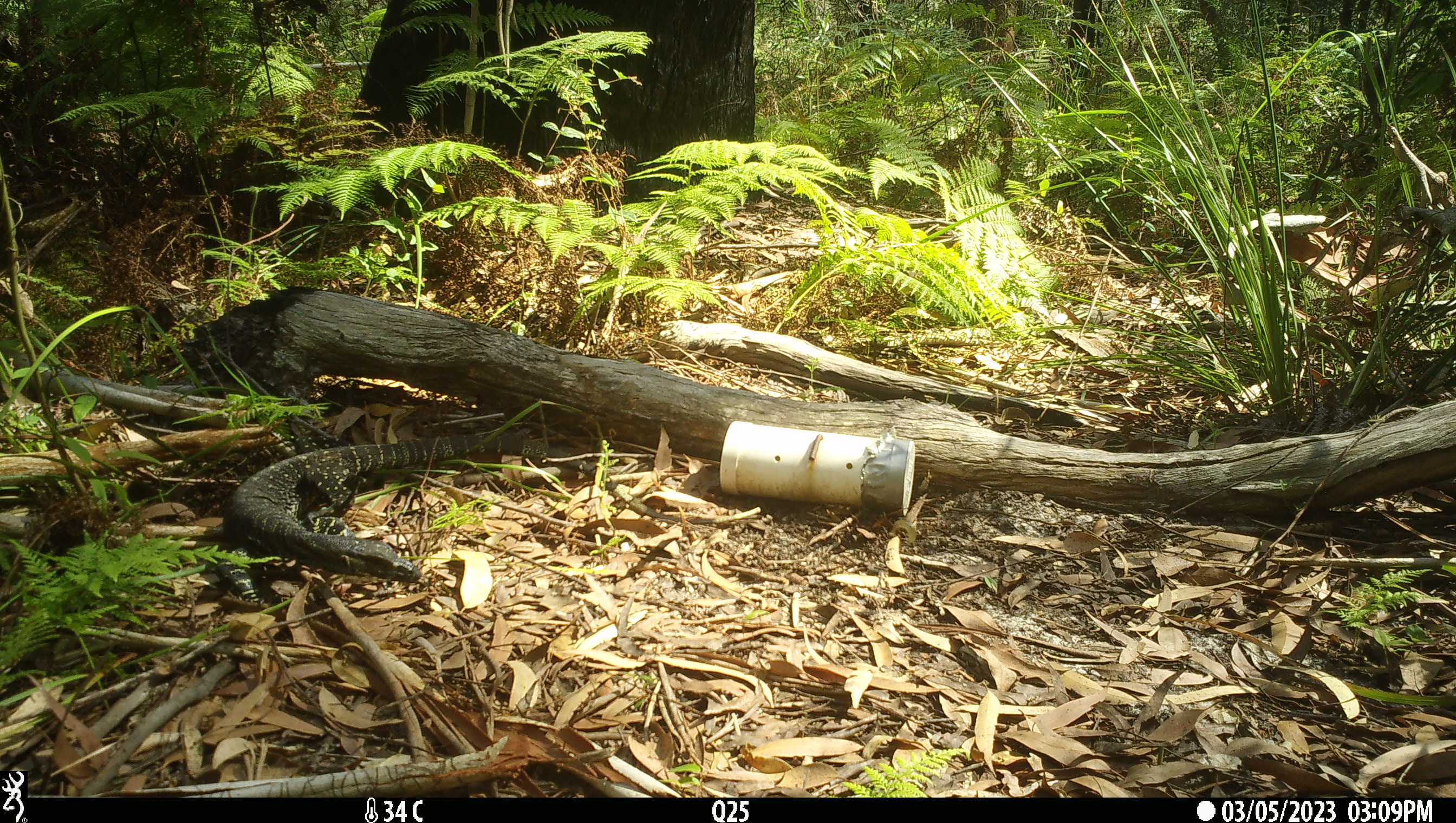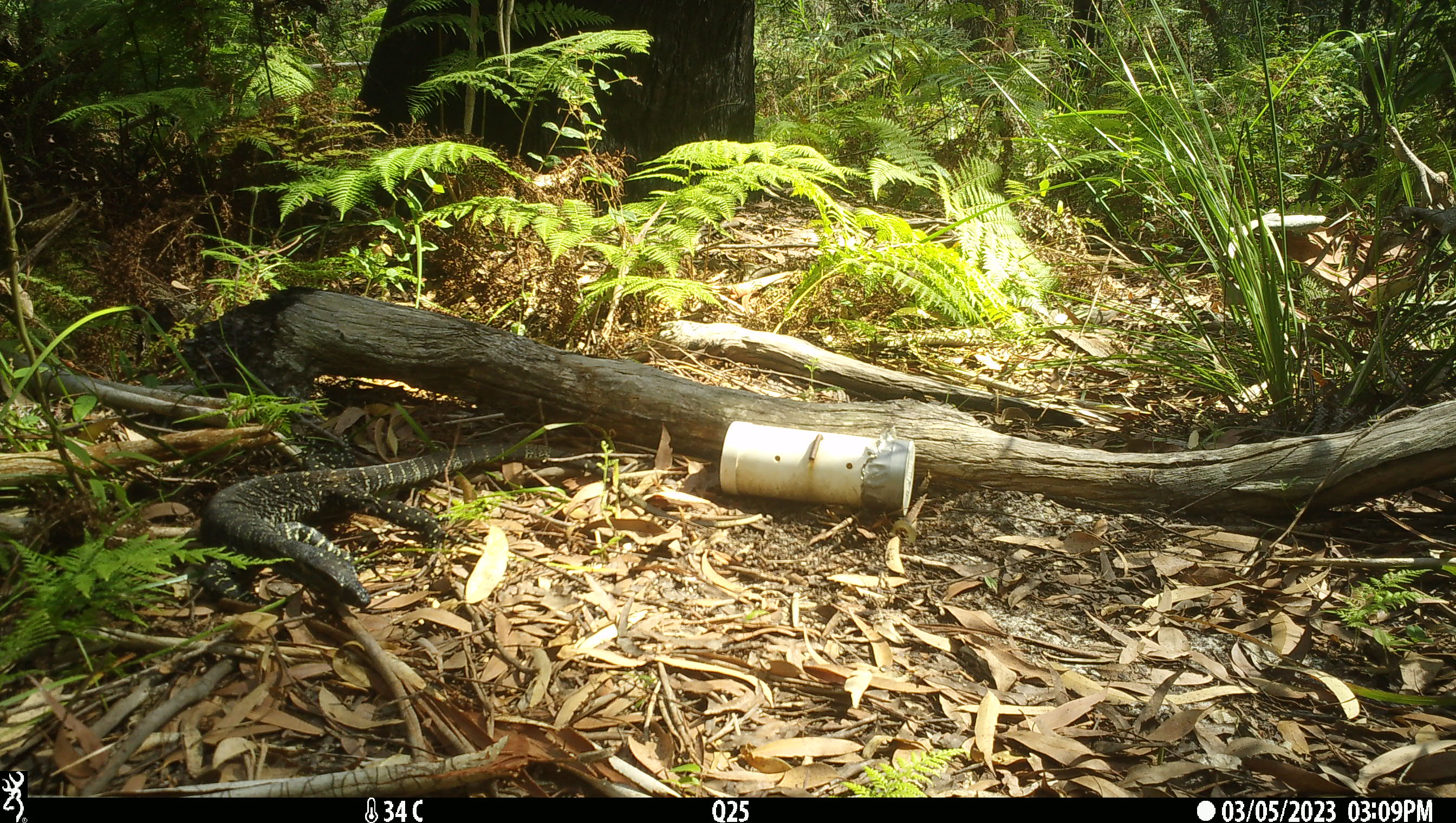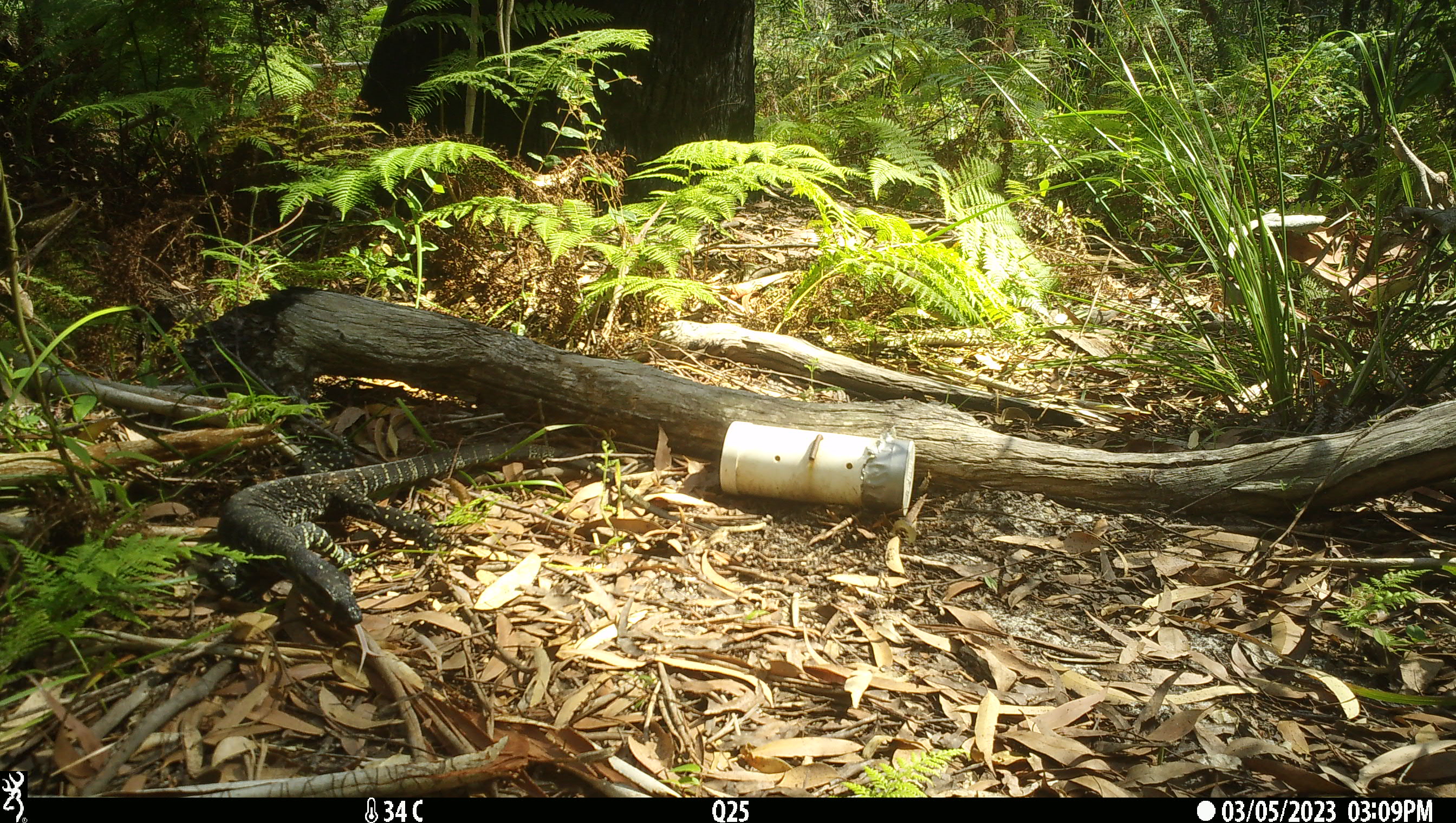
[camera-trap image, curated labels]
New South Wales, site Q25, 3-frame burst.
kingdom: Animalia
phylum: Chordata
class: Reptilia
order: Squamata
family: Varanidae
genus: Varanus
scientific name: Varanus varius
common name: lace monitor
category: goanna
Goanna (lace monitor) (Varanus varius).